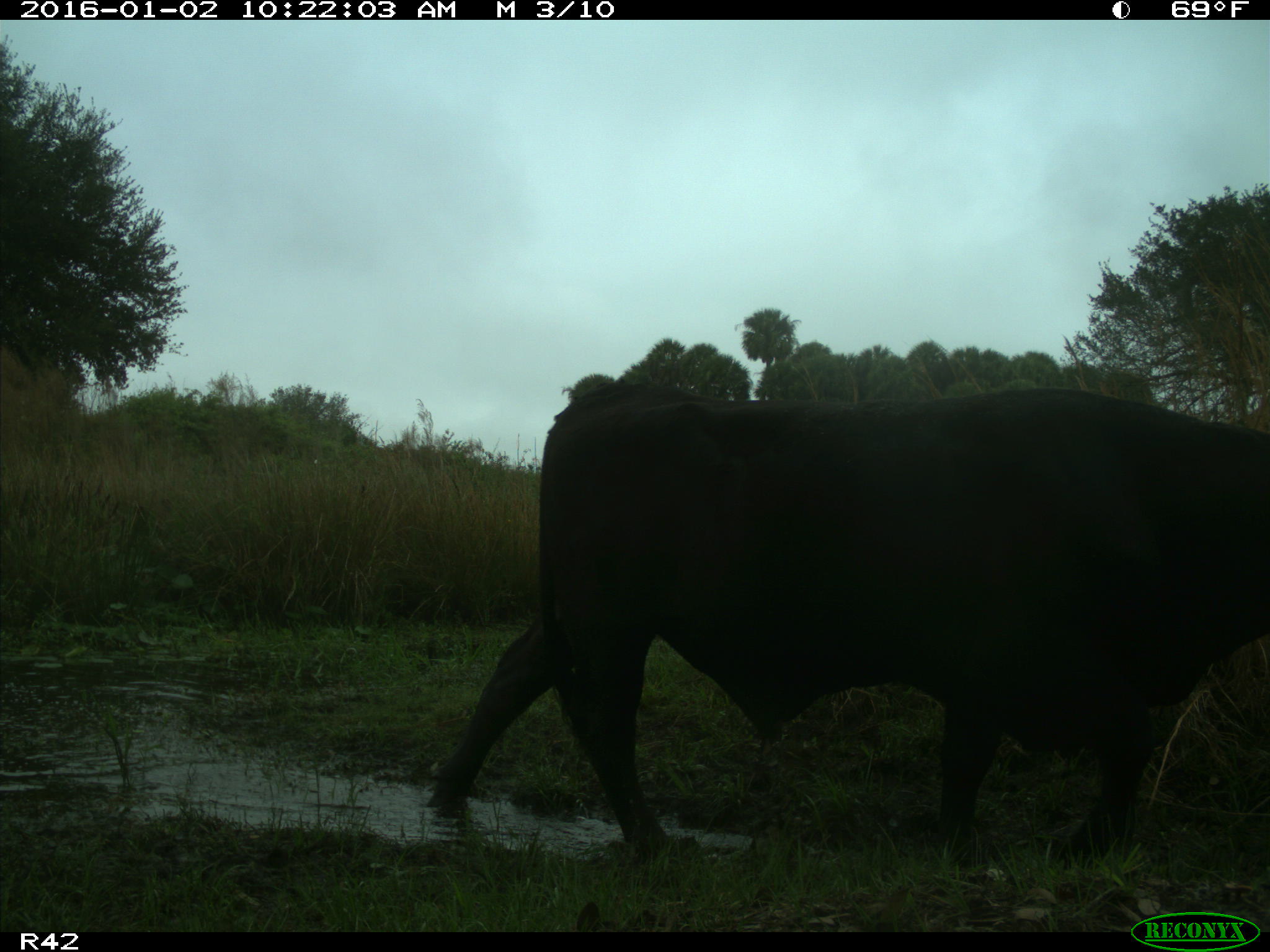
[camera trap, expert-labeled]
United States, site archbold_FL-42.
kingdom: Animalia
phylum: Chordata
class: Mammalia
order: Artiodactyla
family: Bovidae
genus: Bos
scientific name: Bos taurus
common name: domestic cow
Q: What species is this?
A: Bos taurus (domestic cow).